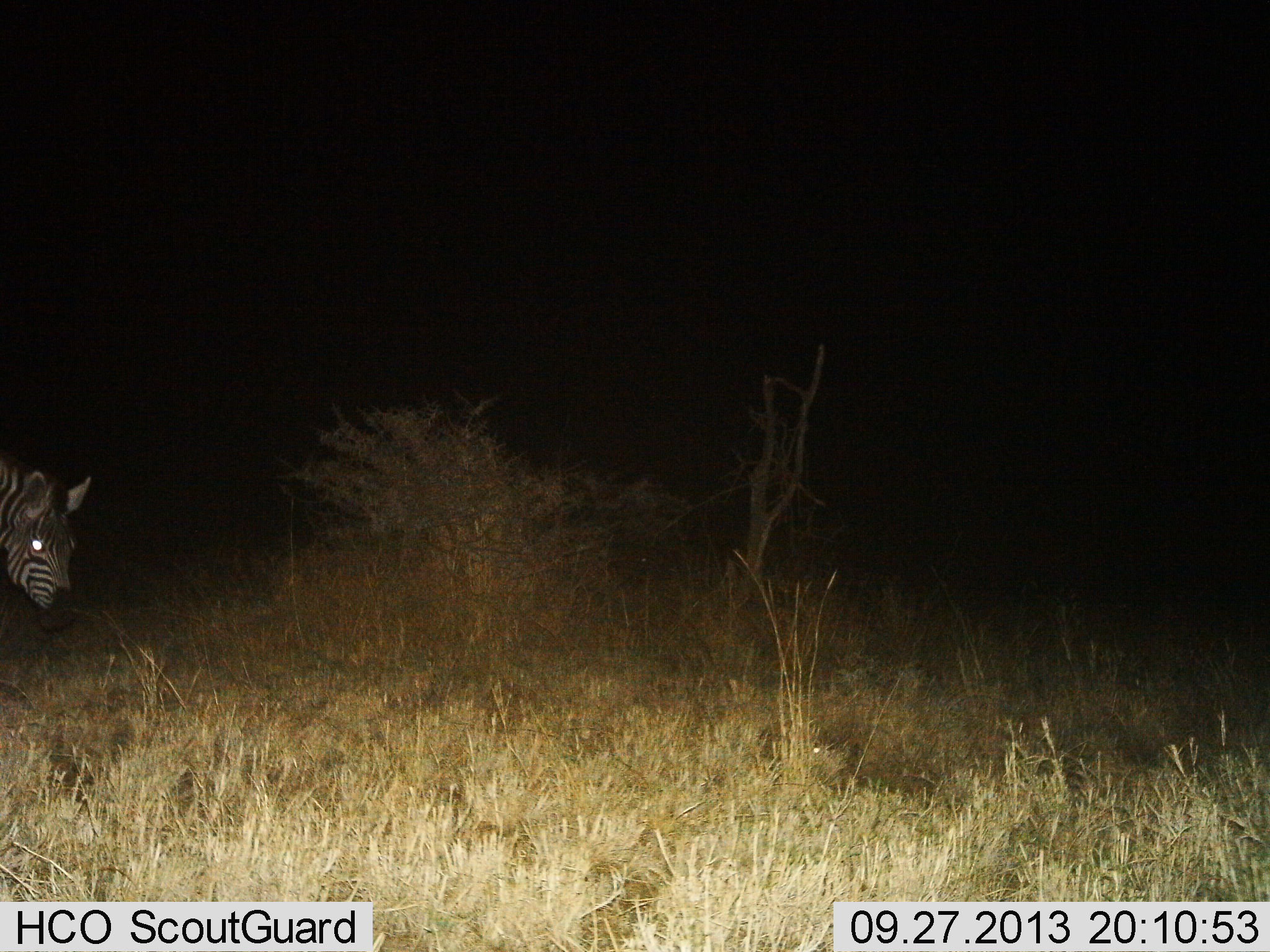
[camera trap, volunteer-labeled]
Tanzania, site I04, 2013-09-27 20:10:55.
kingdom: Animalia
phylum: Chordata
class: Mammalia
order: Perissodactyla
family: Equidae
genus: Equus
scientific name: Equus quagga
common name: plains zebra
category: zebra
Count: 1.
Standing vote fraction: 53%.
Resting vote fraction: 0%.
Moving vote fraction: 41%.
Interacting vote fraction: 0%.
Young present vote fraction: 0%.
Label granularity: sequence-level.